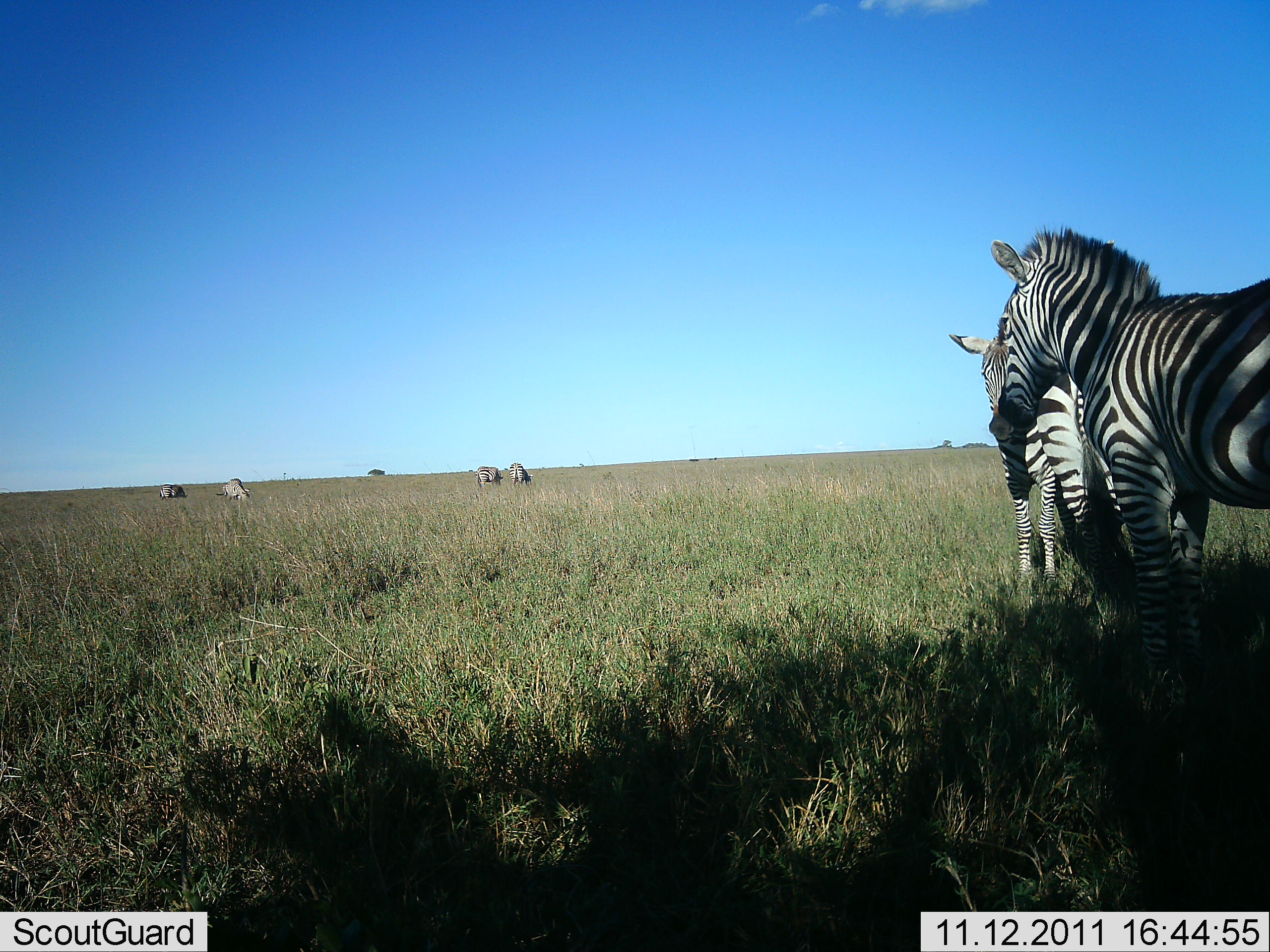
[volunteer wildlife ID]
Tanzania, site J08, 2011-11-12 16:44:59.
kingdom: Animalia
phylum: Chordata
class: Mammalia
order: Perissodactyla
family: Equidae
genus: Equus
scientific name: Equus quagga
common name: plains zebra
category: zebra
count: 6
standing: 89%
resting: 6%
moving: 6%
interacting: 11%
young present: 0%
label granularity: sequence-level